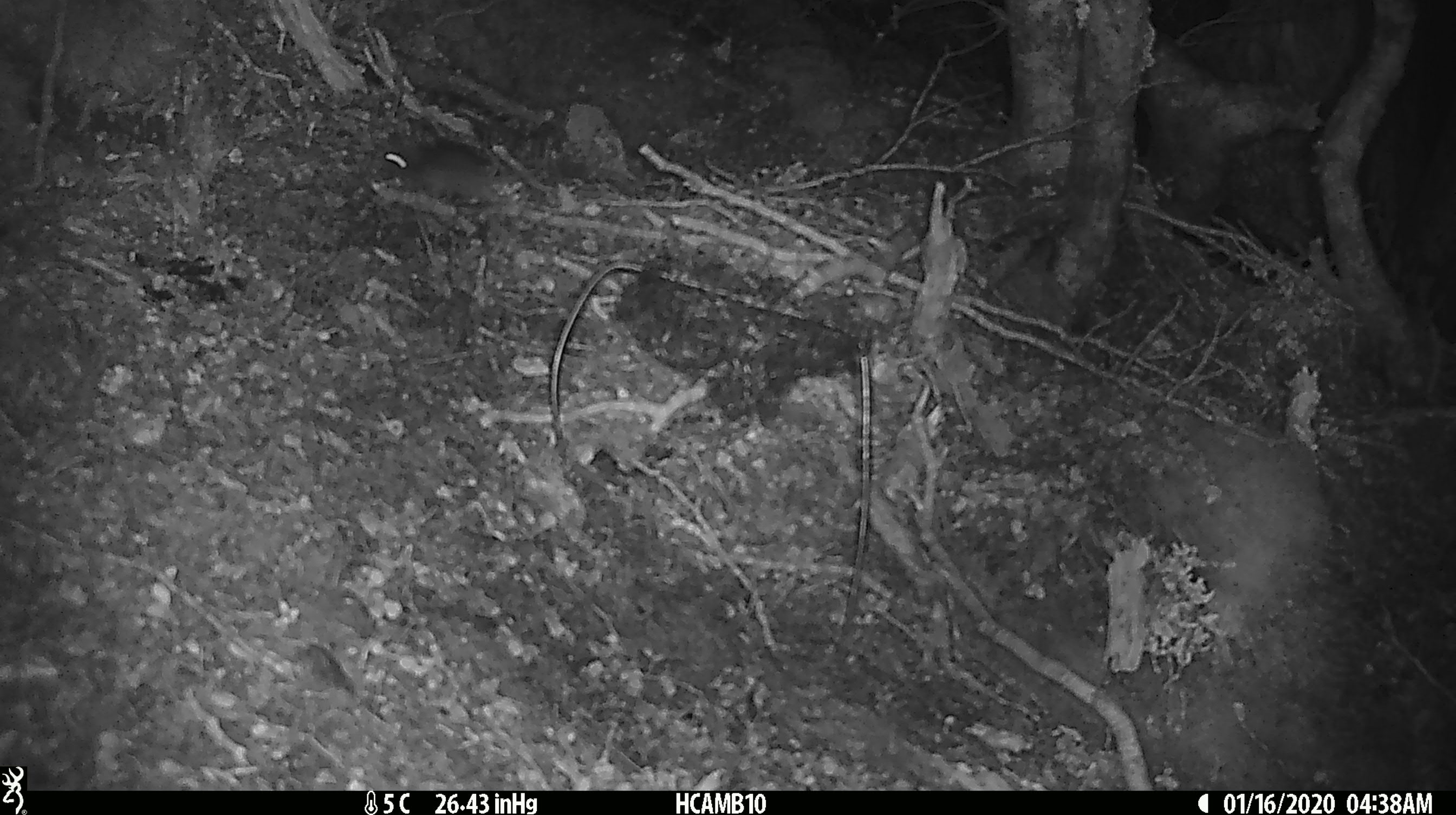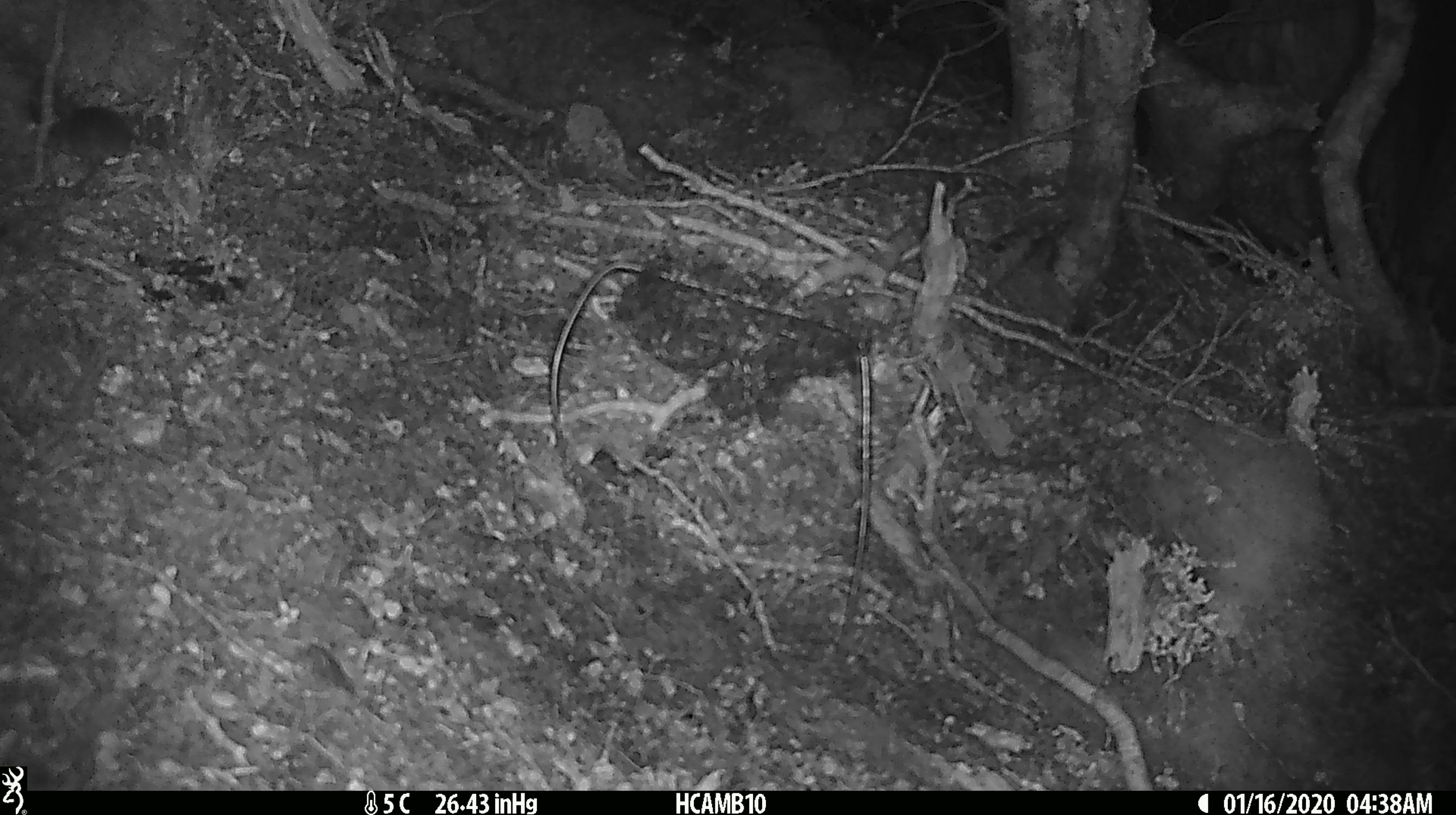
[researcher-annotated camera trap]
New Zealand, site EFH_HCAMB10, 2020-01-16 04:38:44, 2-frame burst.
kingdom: Animalia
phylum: Chordata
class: Mammalia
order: Rodentia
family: Muridae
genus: Mus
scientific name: Mus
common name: mouse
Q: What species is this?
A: Mouse (Mus).